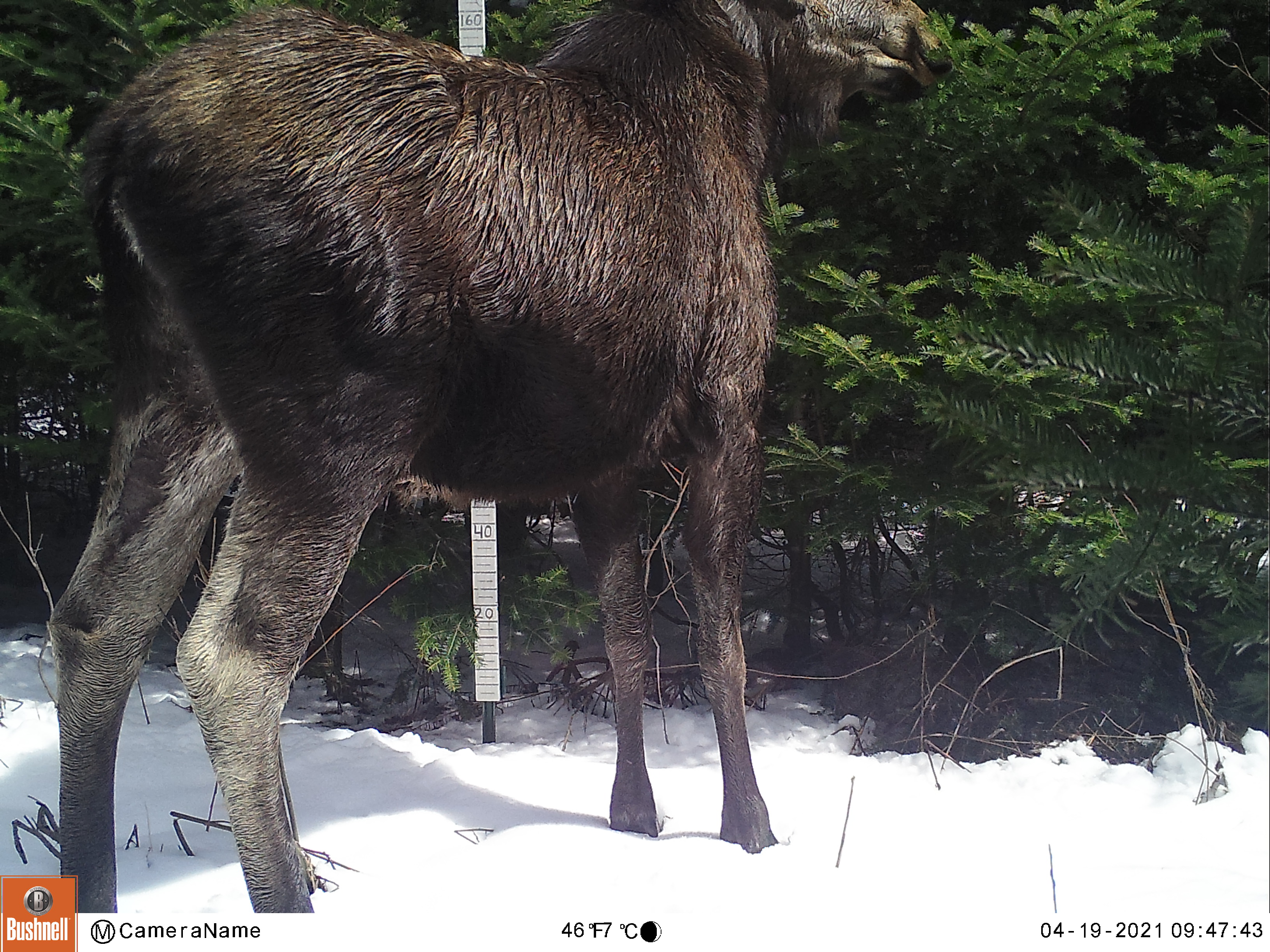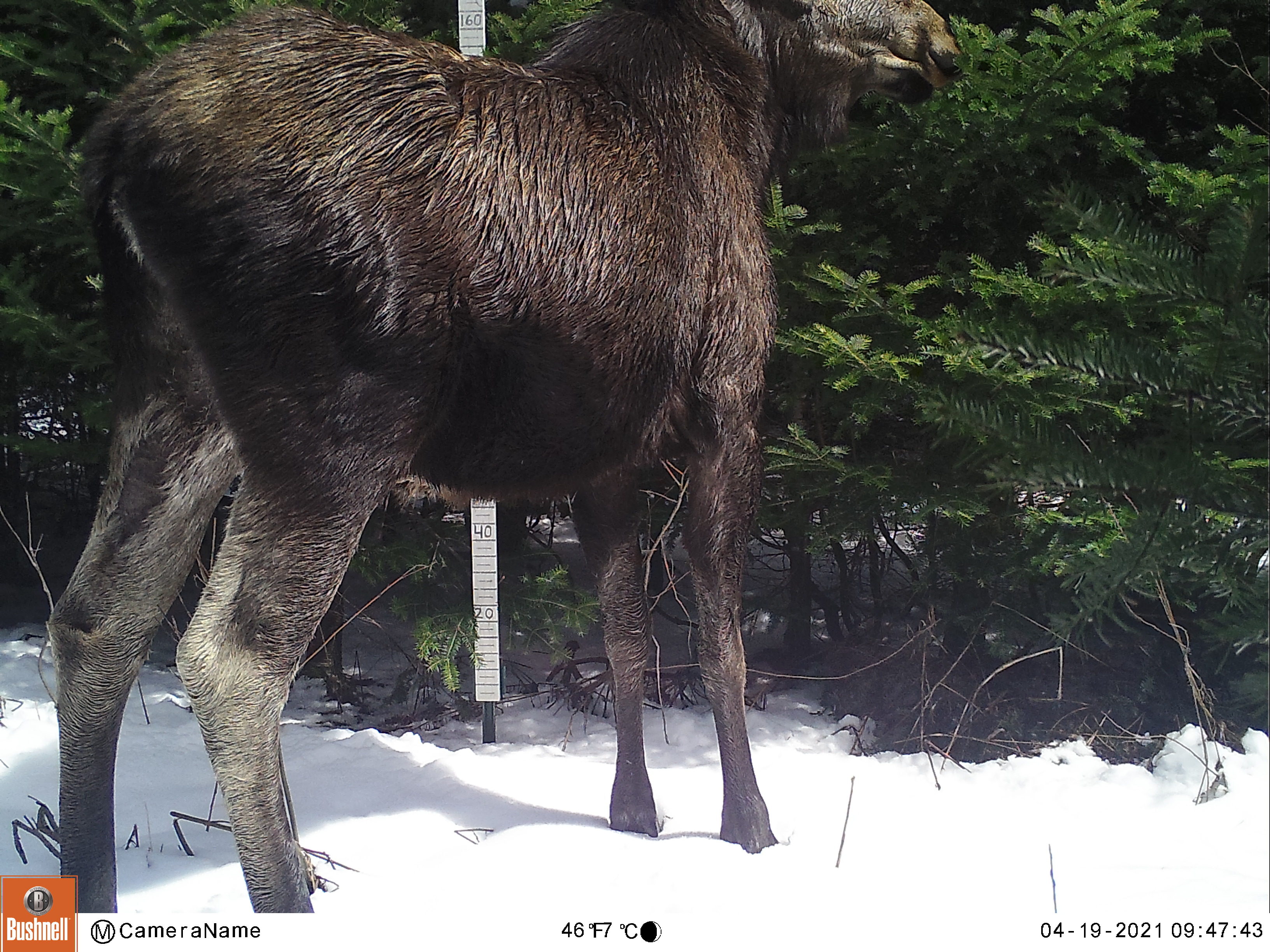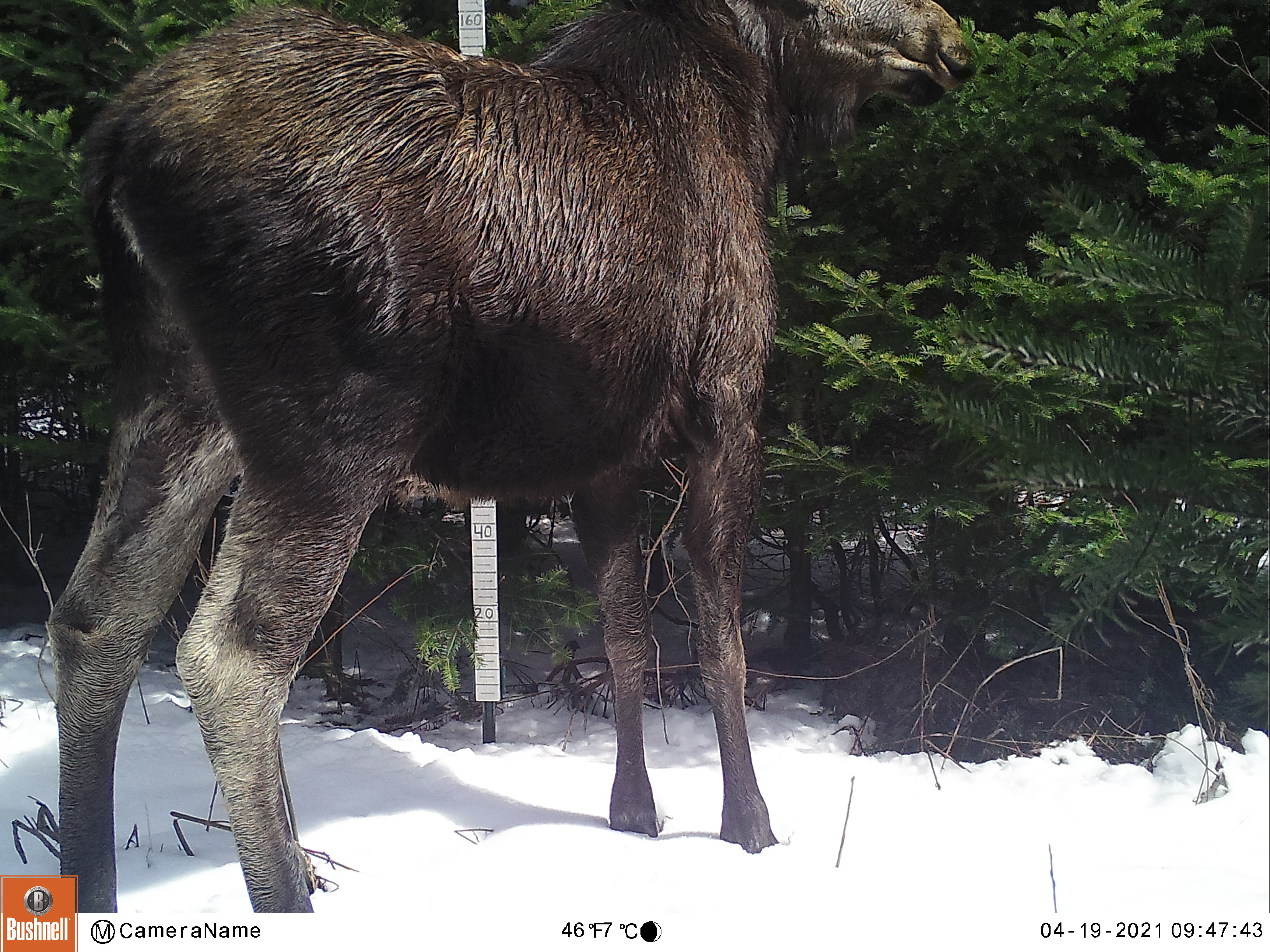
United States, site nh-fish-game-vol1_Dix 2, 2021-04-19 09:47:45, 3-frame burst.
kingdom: Animalia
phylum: Chordata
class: Mammalia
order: Artiodactyla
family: Cervidae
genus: Alces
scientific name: Alces alces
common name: moose